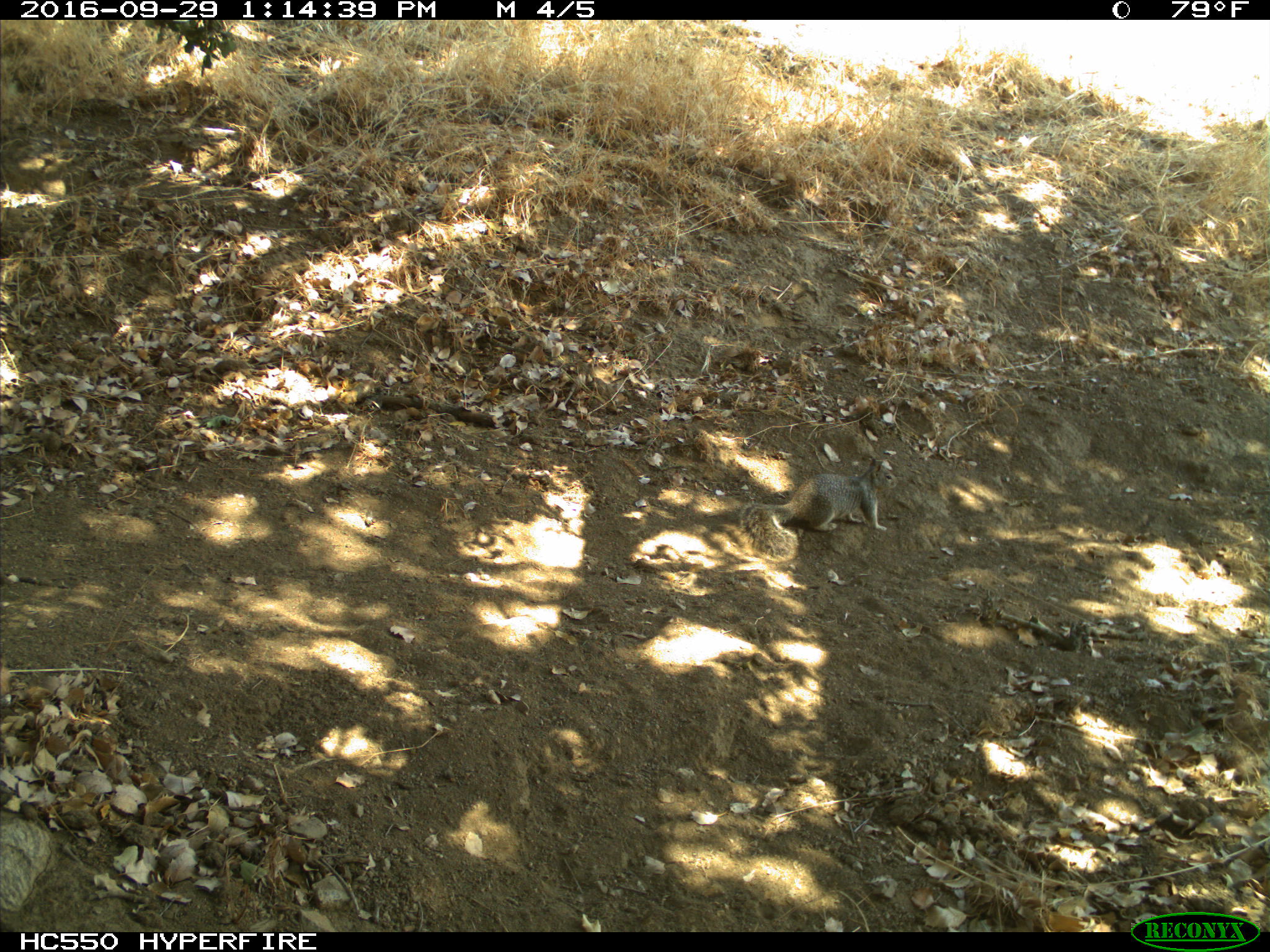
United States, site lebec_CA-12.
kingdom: Animalia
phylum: Chordata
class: Mammalia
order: Rodentia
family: Sciuridae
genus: Otospermophilus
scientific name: Otospermophilus beecheyi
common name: california ground squirrel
Otospermophilus beecheyi (california ground squirrel).